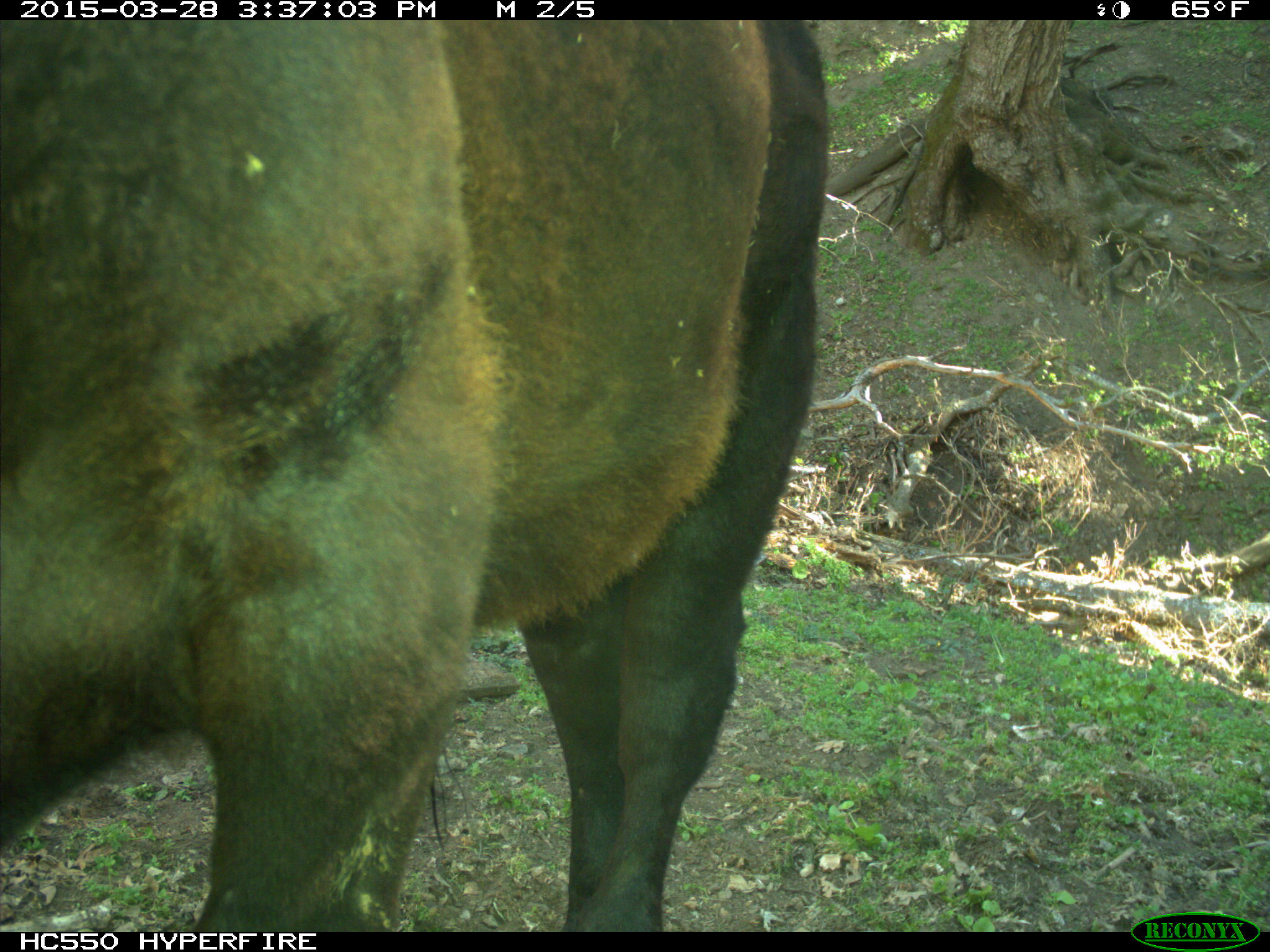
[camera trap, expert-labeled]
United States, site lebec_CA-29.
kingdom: Animalia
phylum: Chordata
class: Mammalia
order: Artiodactyla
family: Bovidae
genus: Bos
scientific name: Bos taurus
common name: domestic cow